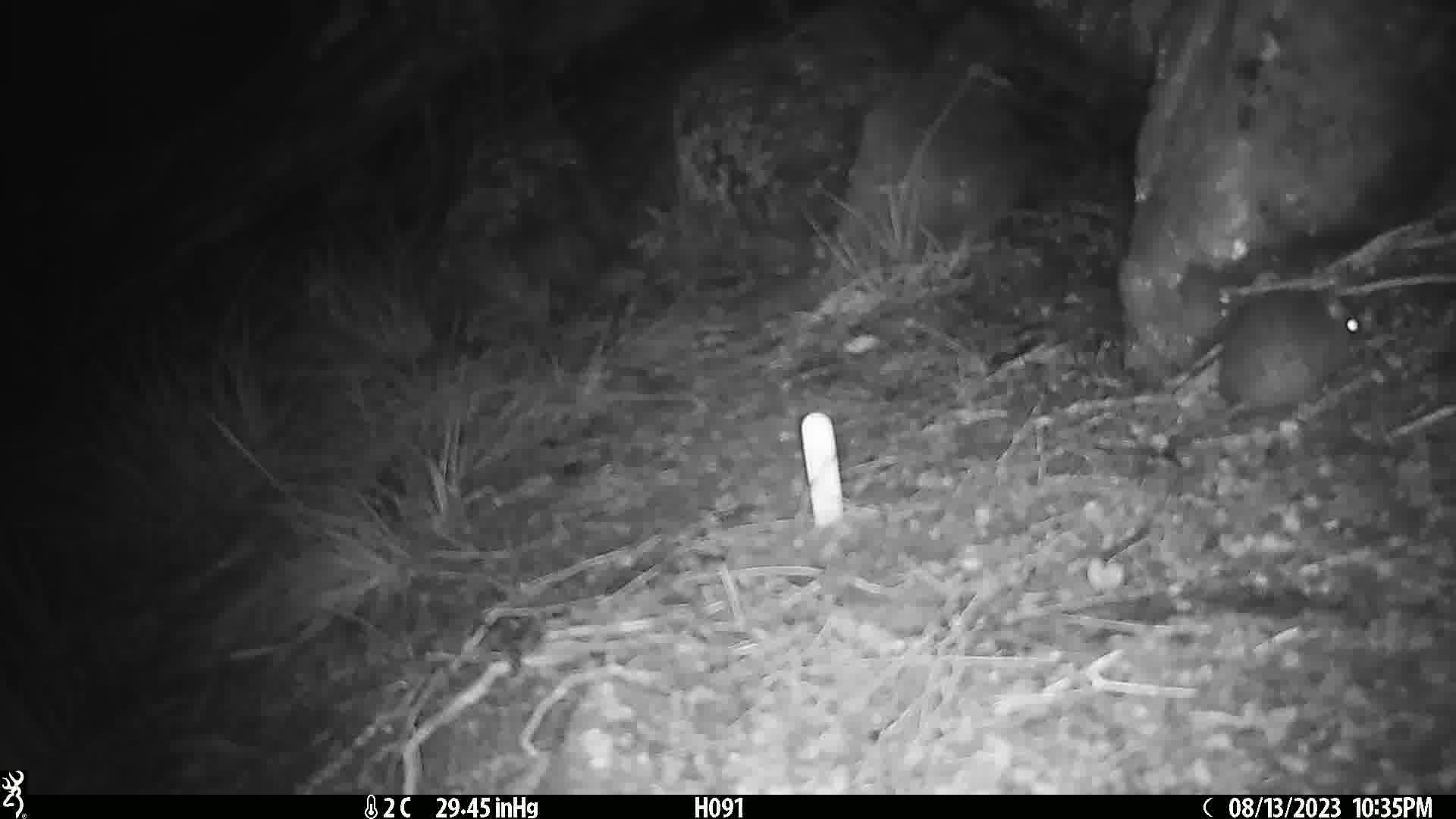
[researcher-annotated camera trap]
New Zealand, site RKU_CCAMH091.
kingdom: Animalia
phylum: Chordata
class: Mammalia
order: Rodentia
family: Muridae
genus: Rattus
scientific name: Rattus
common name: rat